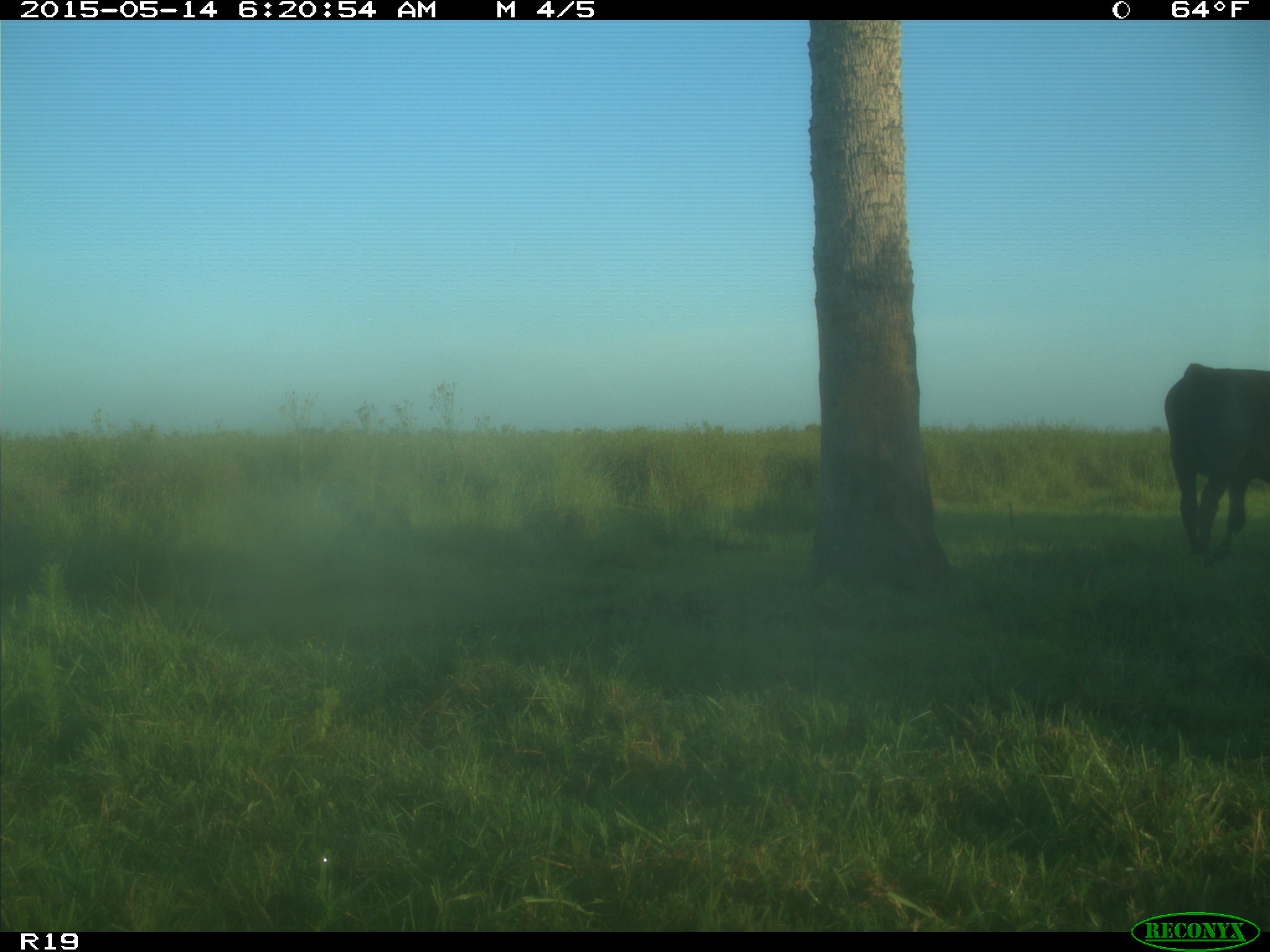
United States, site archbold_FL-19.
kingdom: Animalia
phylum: Chordata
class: Mammalia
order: Artiodactyla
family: Bovidae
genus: Bos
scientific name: Bos taurus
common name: domestic cow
Bos taurus (domestic cow).